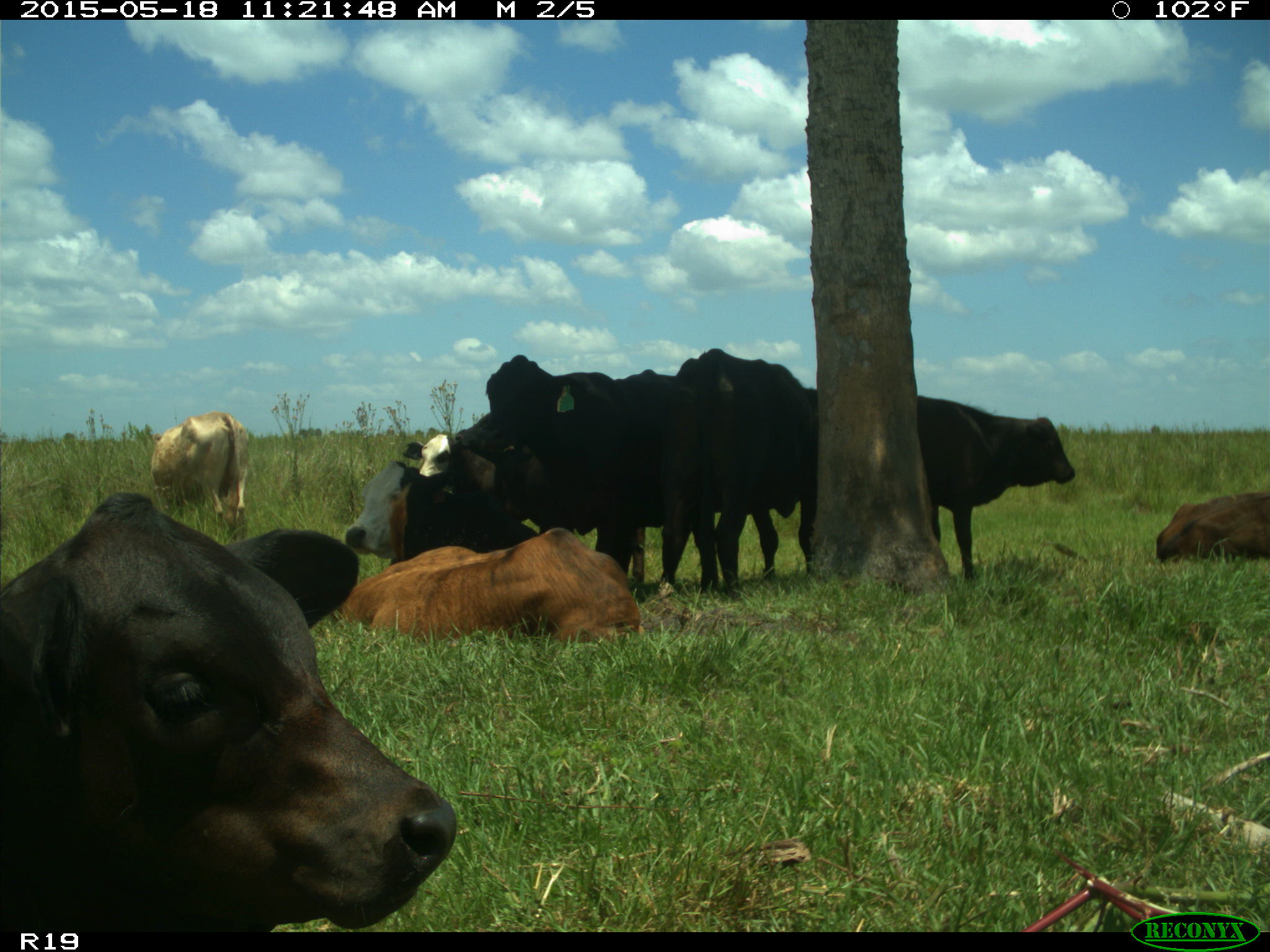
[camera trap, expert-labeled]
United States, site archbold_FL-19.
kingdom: Animalia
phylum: Chordata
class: Mammalia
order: Artiodactyla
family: Bovidae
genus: Bos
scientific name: Bos taurus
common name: domestic cow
Bos taurus (domestic cow).